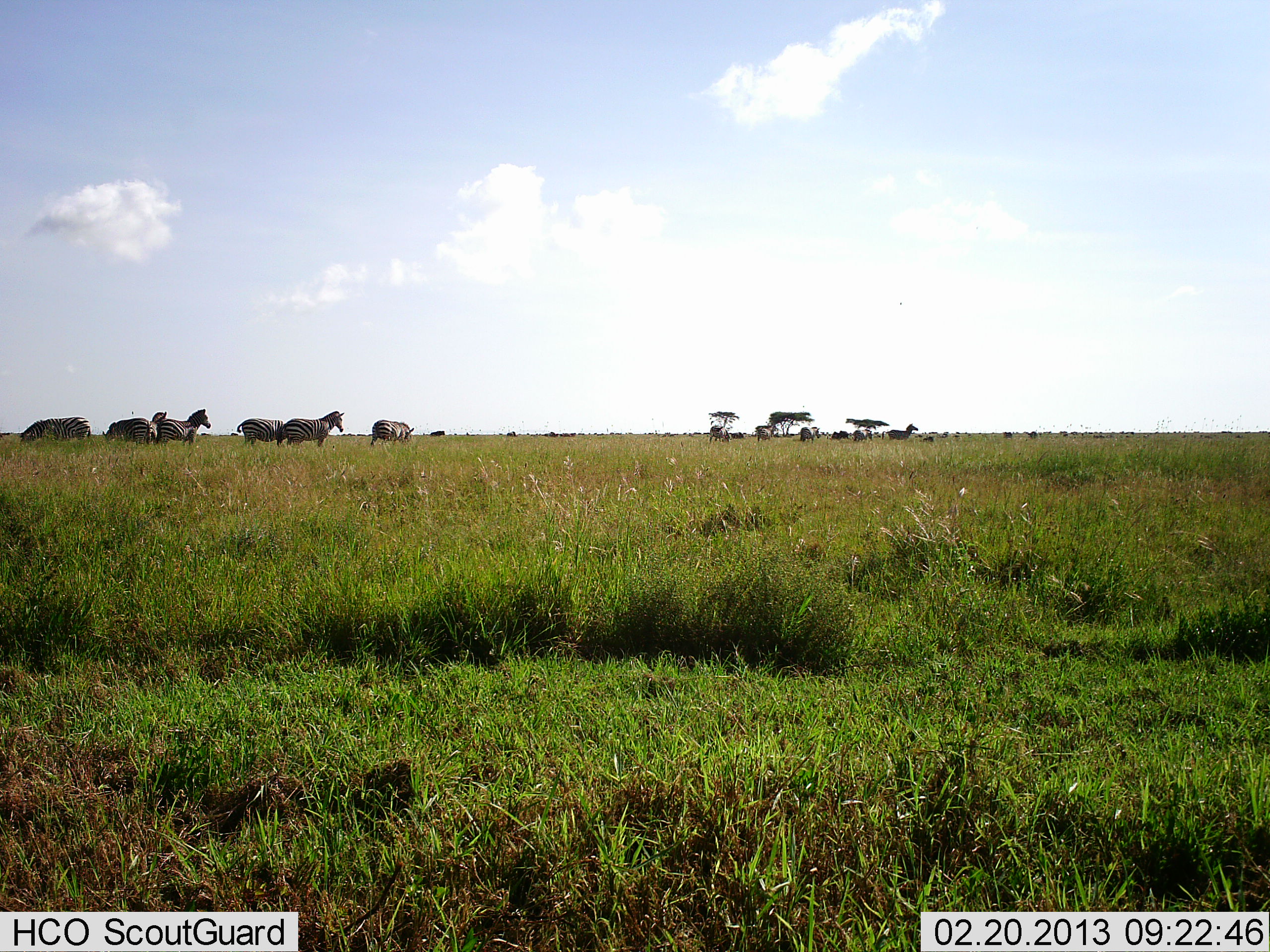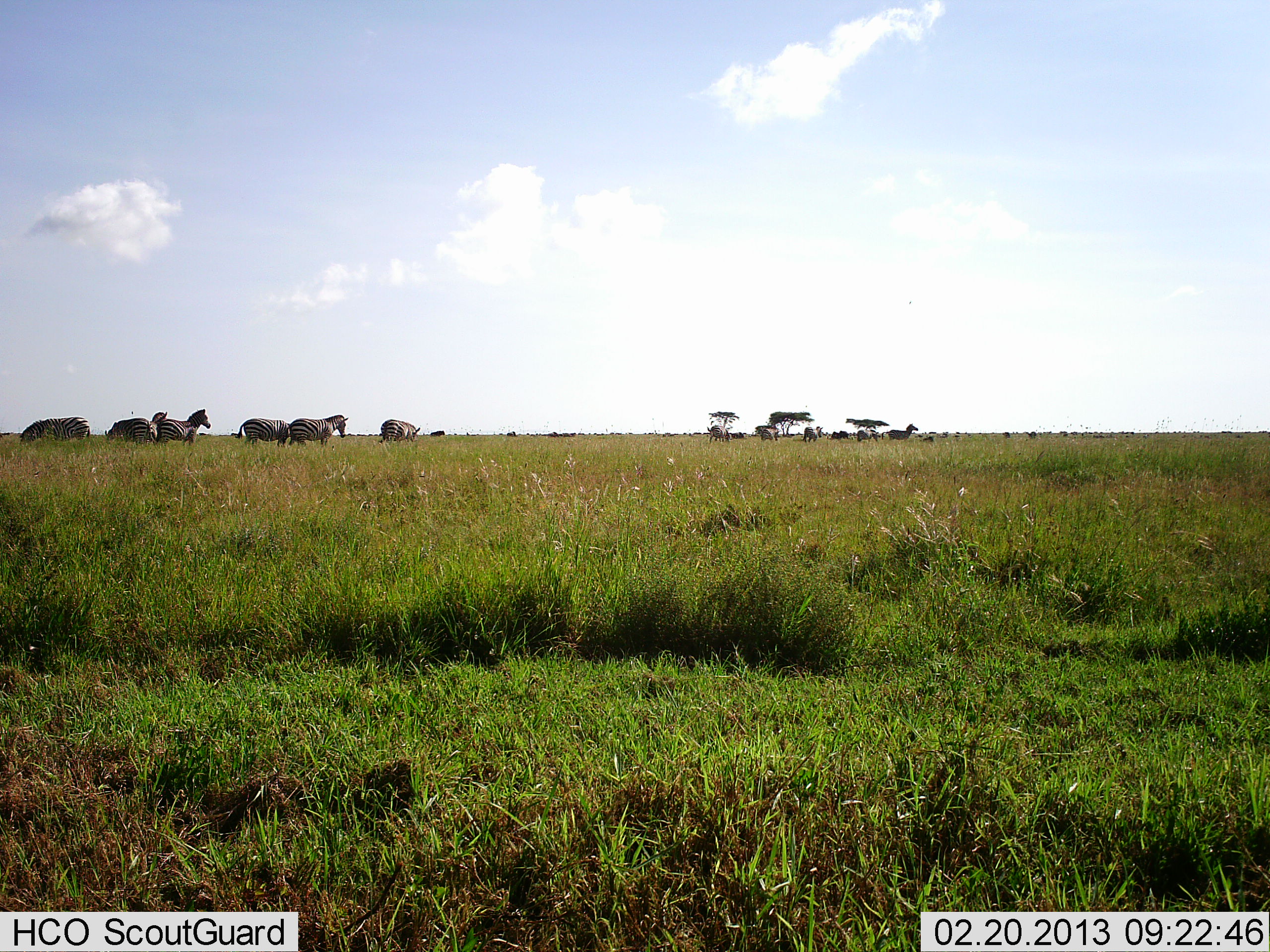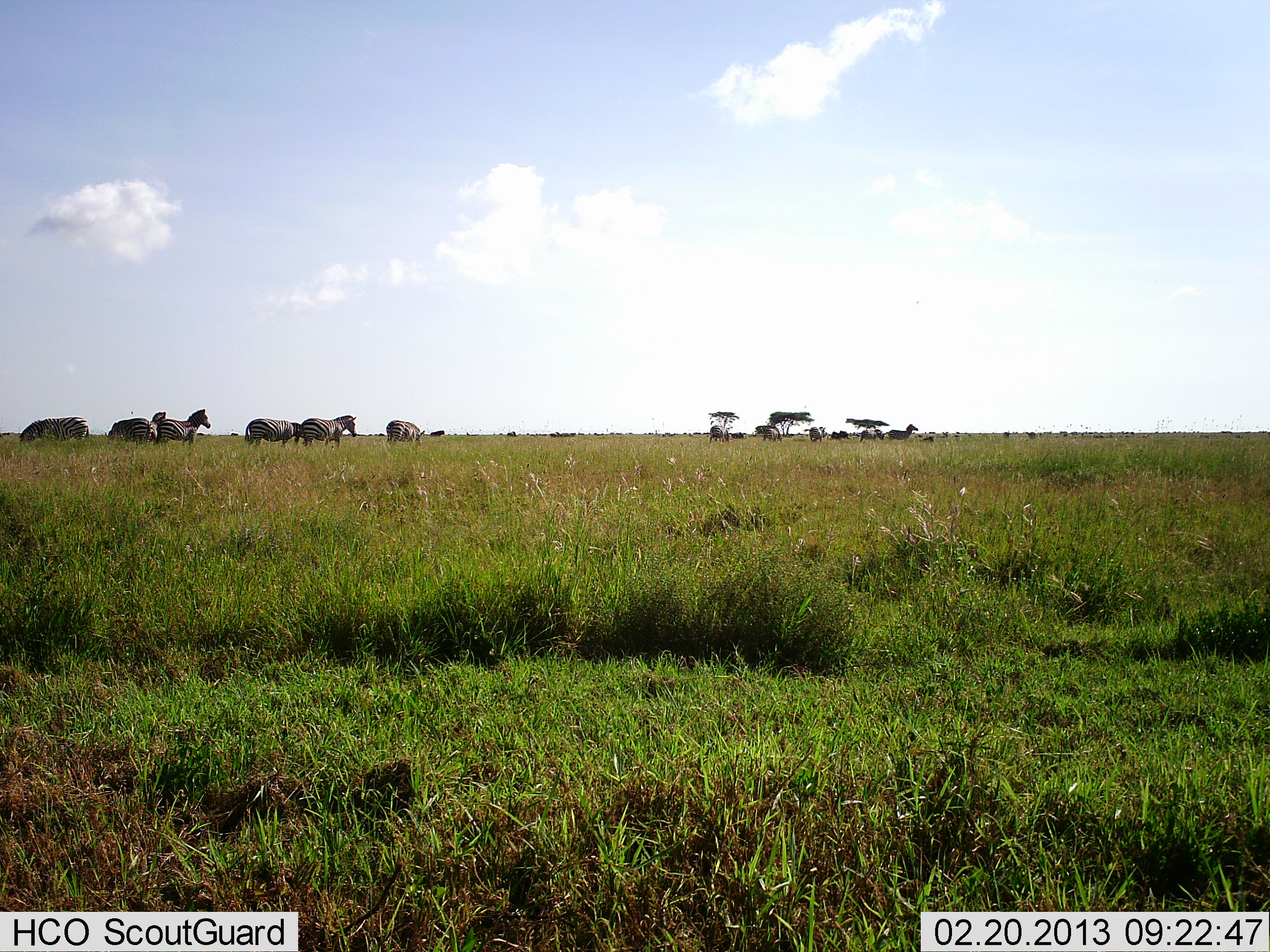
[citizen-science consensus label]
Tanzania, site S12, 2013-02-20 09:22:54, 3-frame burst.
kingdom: Animalia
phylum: Chordata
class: Mammalia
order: Perissodactyla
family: Equidae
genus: Equus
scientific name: Equus quagga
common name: plains zebra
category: zebra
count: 11-50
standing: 57%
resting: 3%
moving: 68%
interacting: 0%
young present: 0%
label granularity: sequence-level